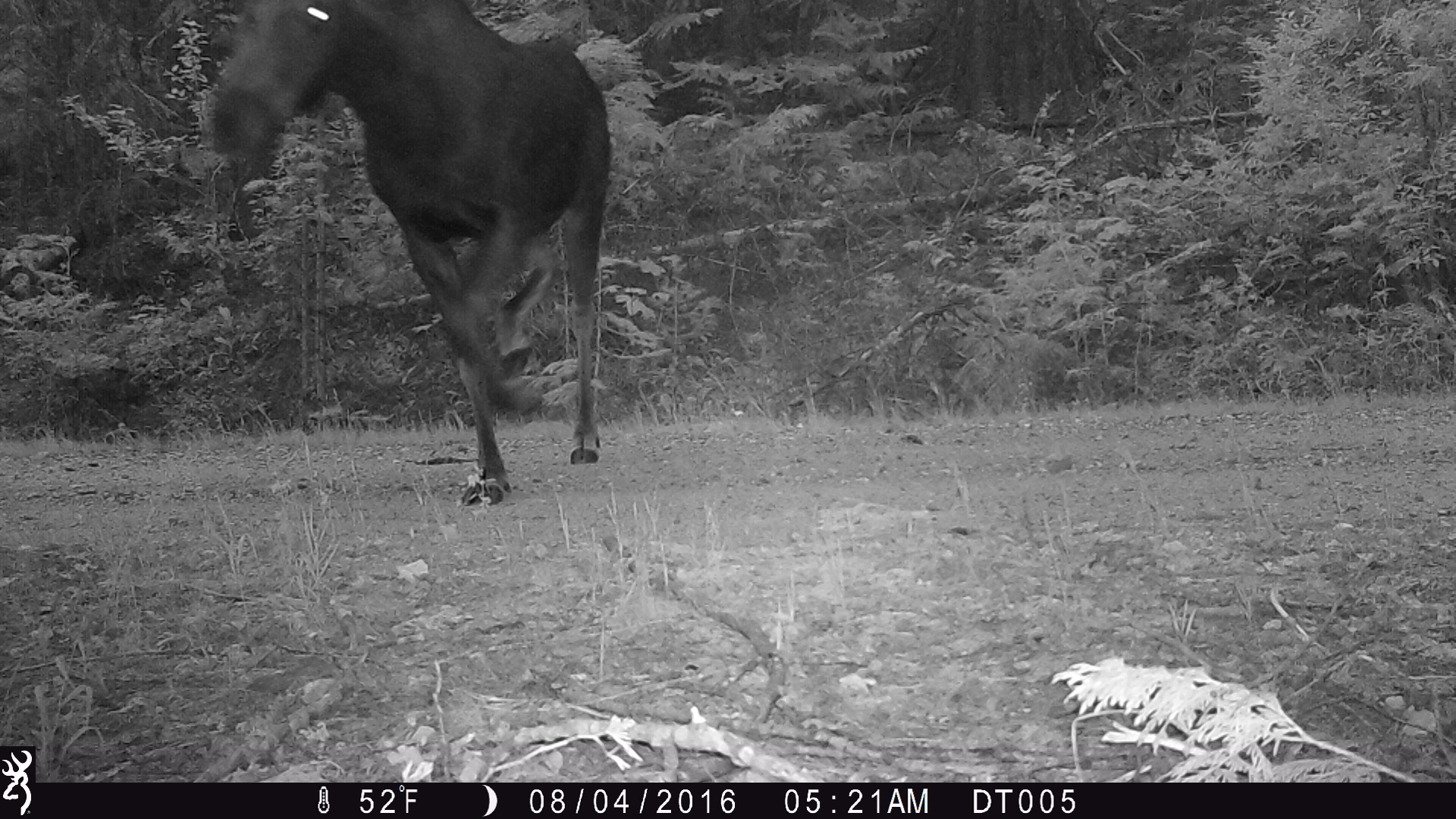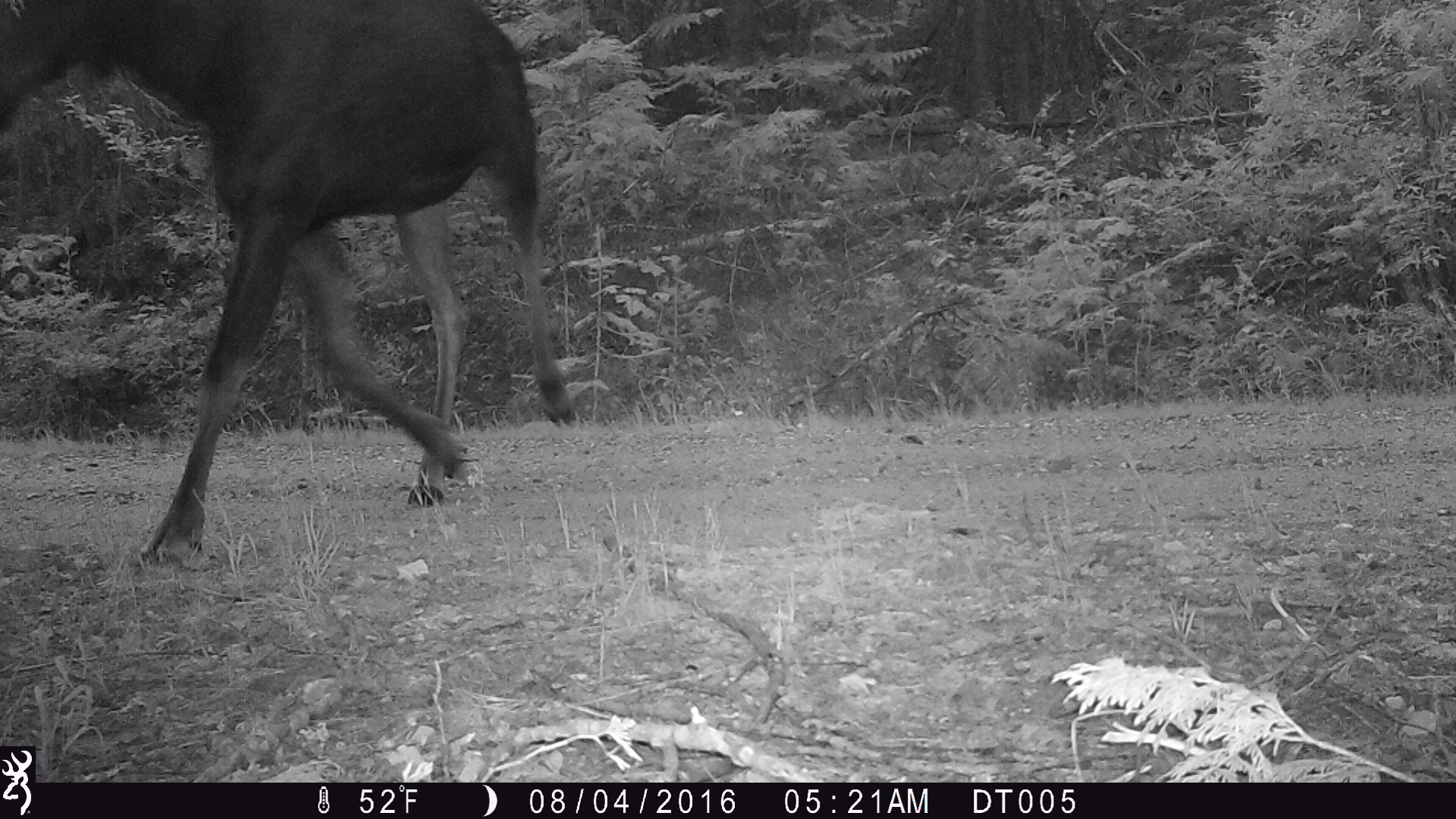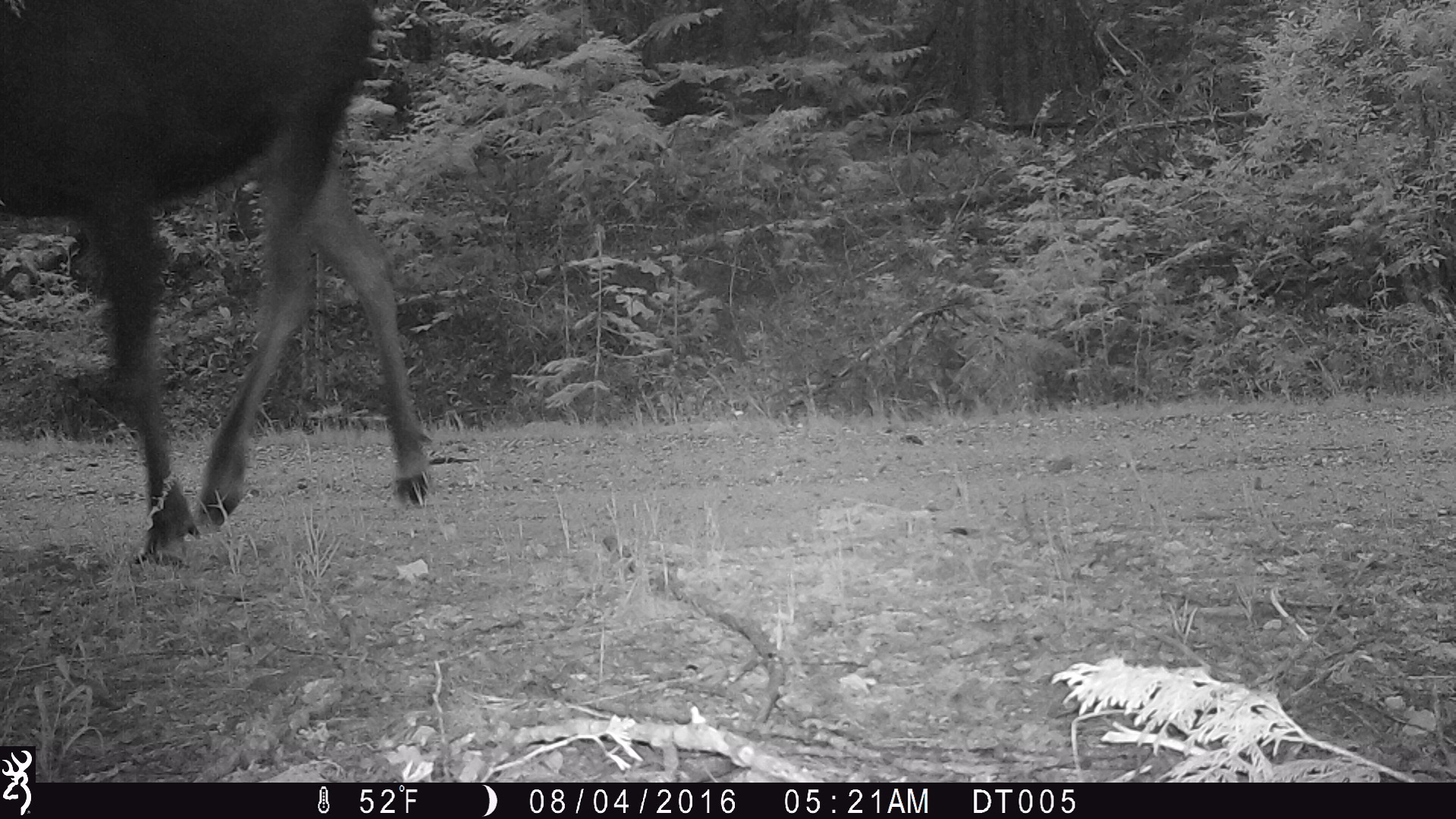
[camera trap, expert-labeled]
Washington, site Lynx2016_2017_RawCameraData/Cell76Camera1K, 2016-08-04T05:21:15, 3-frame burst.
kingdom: Animalia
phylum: Chordata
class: Mammalia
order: Artiodactyla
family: Cervidae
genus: Alces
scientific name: Alces alces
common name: moose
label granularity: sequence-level